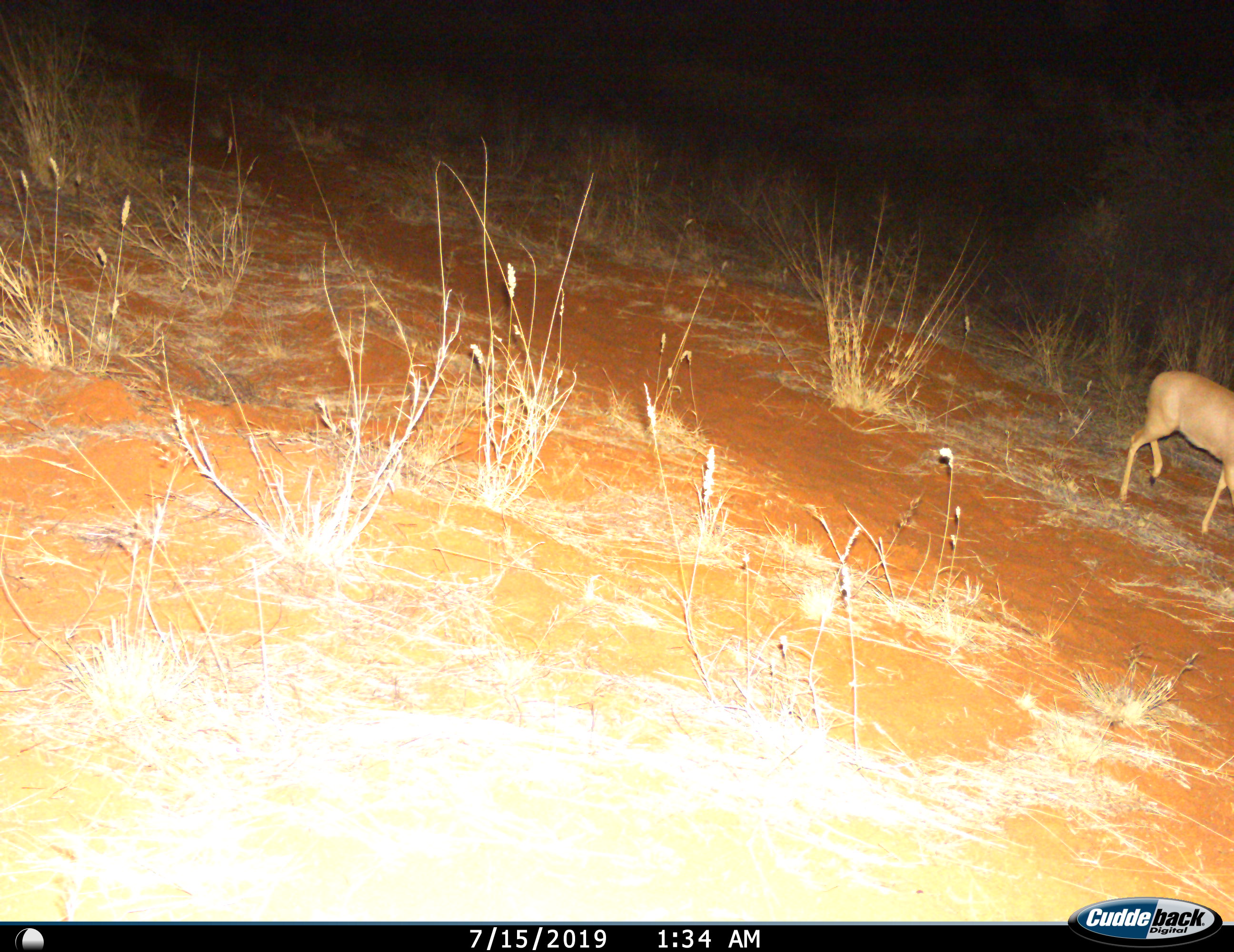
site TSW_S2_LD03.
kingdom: Animalia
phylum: Chordata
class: Mammalia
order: Artiodactyla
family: Bovidae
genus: Raphicerus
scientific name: Raphicerus campestris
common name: steenbok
Steenbok (Raphicerus campestris), count 1. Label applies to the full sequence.